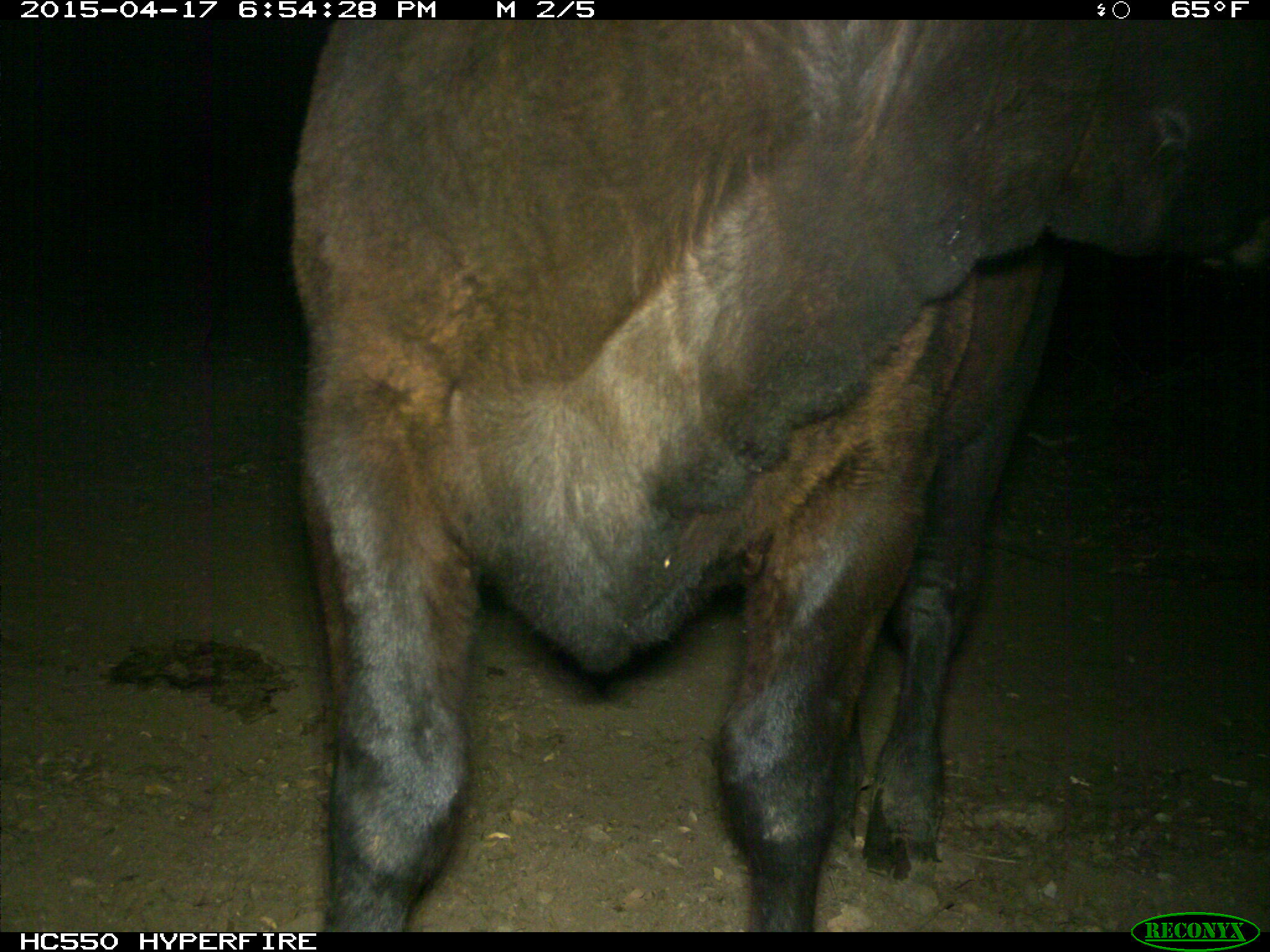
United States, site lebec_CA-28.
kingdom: Animalia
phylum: Chordata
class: Mammalia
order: Artiodactyla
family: Bovidae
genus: Bos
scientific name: Bos taurus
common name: domestic cow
Bos taurus (domestic cow).